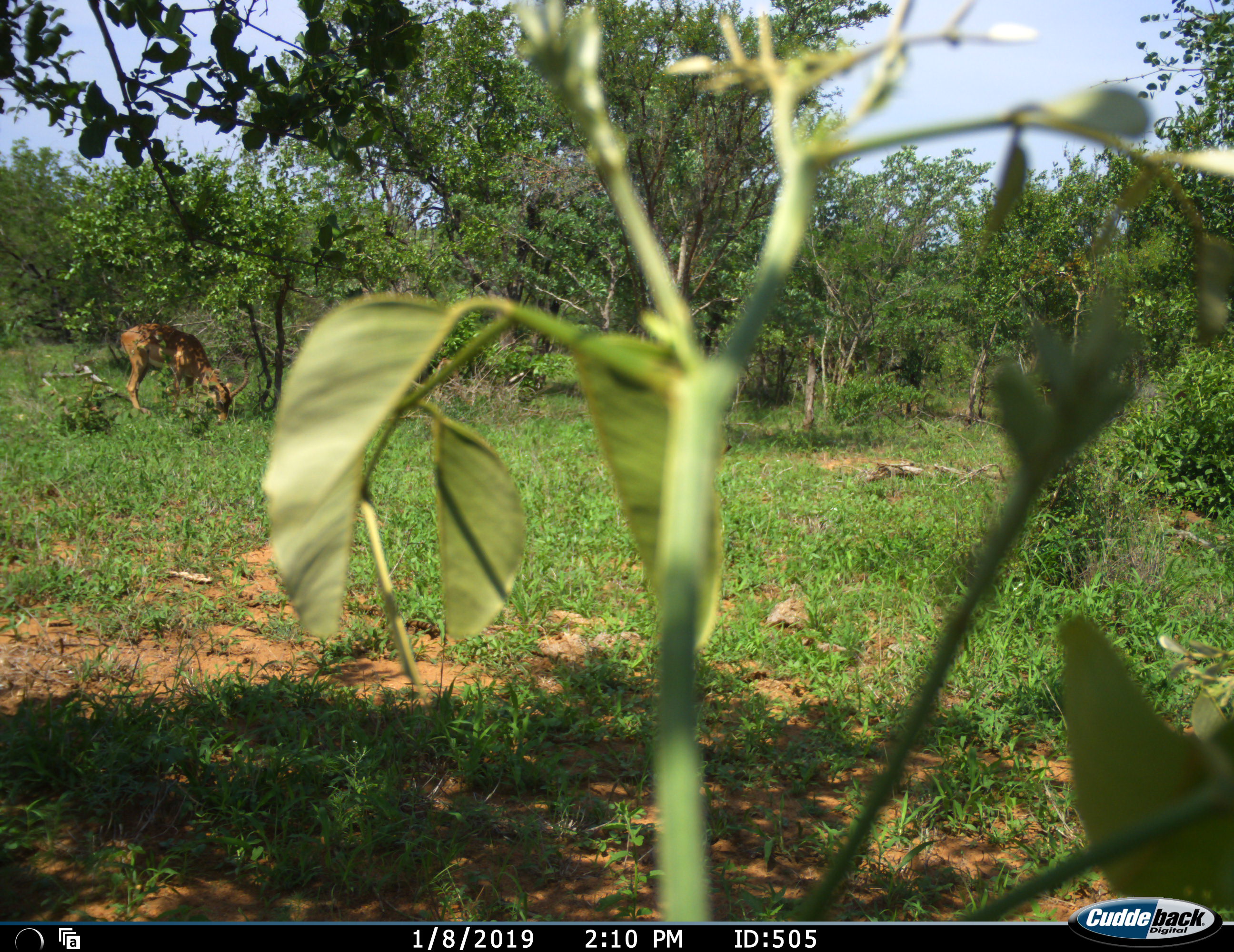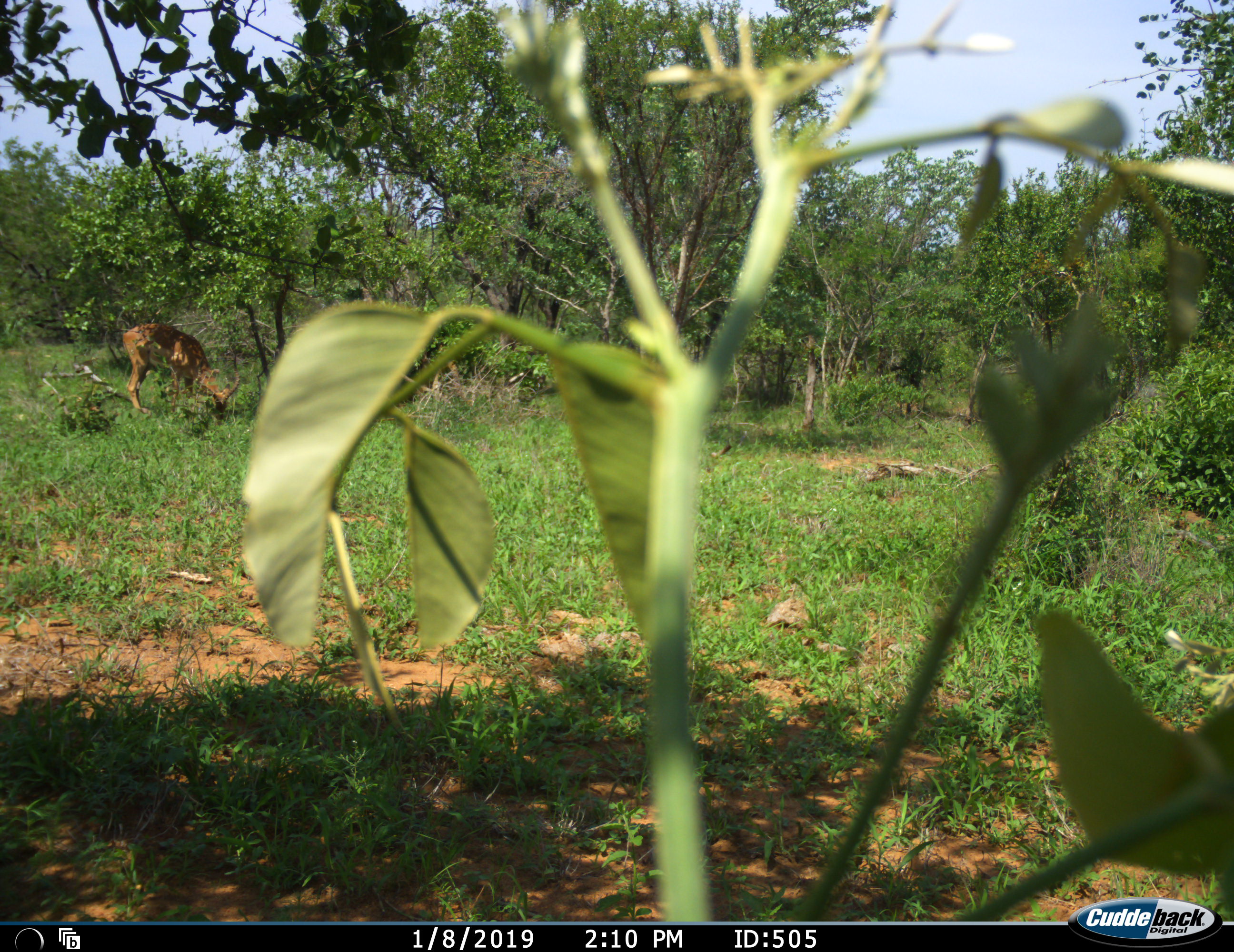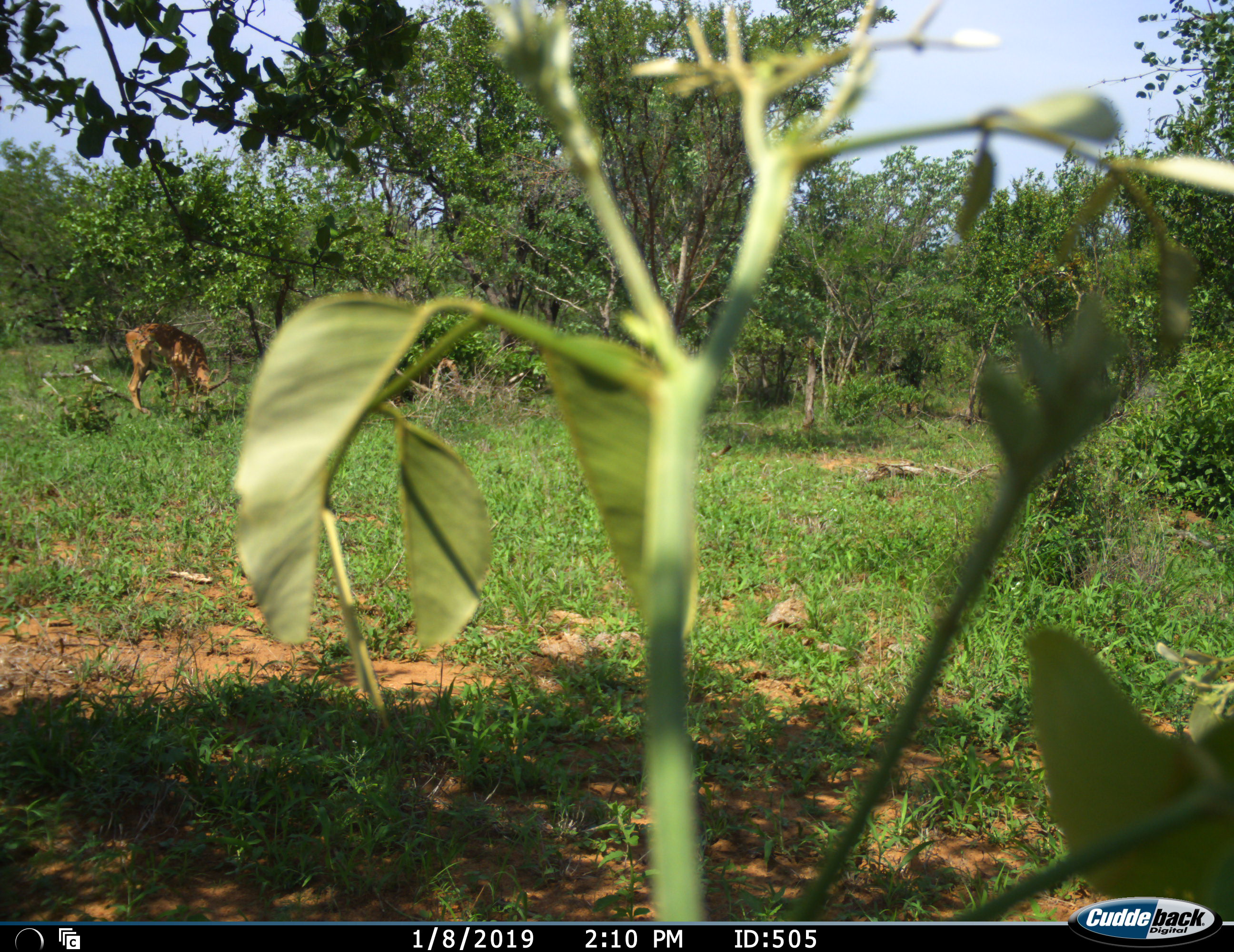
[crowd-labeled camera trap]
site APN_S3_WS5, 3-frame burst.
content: unidentified animal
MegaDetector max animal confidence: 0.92